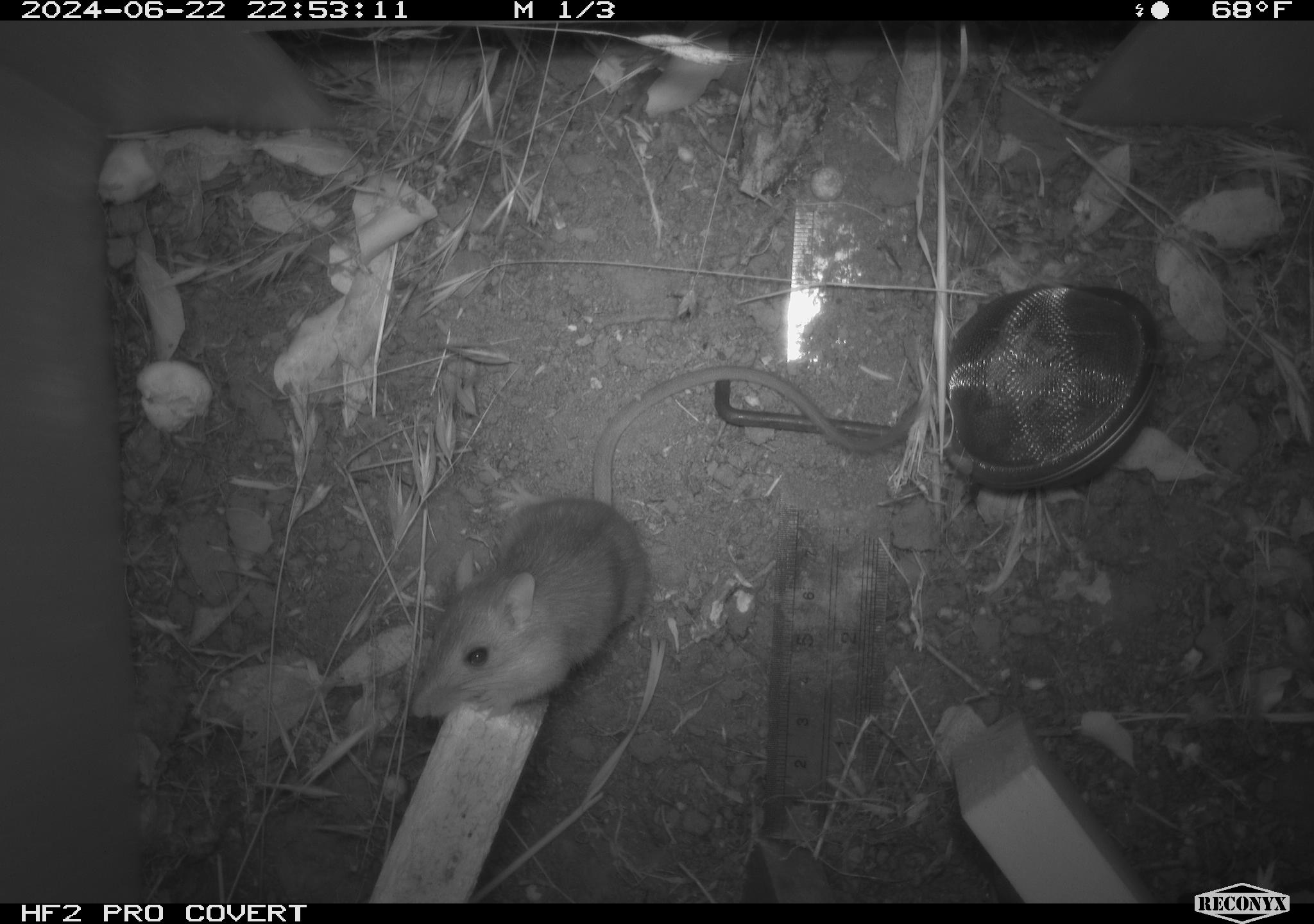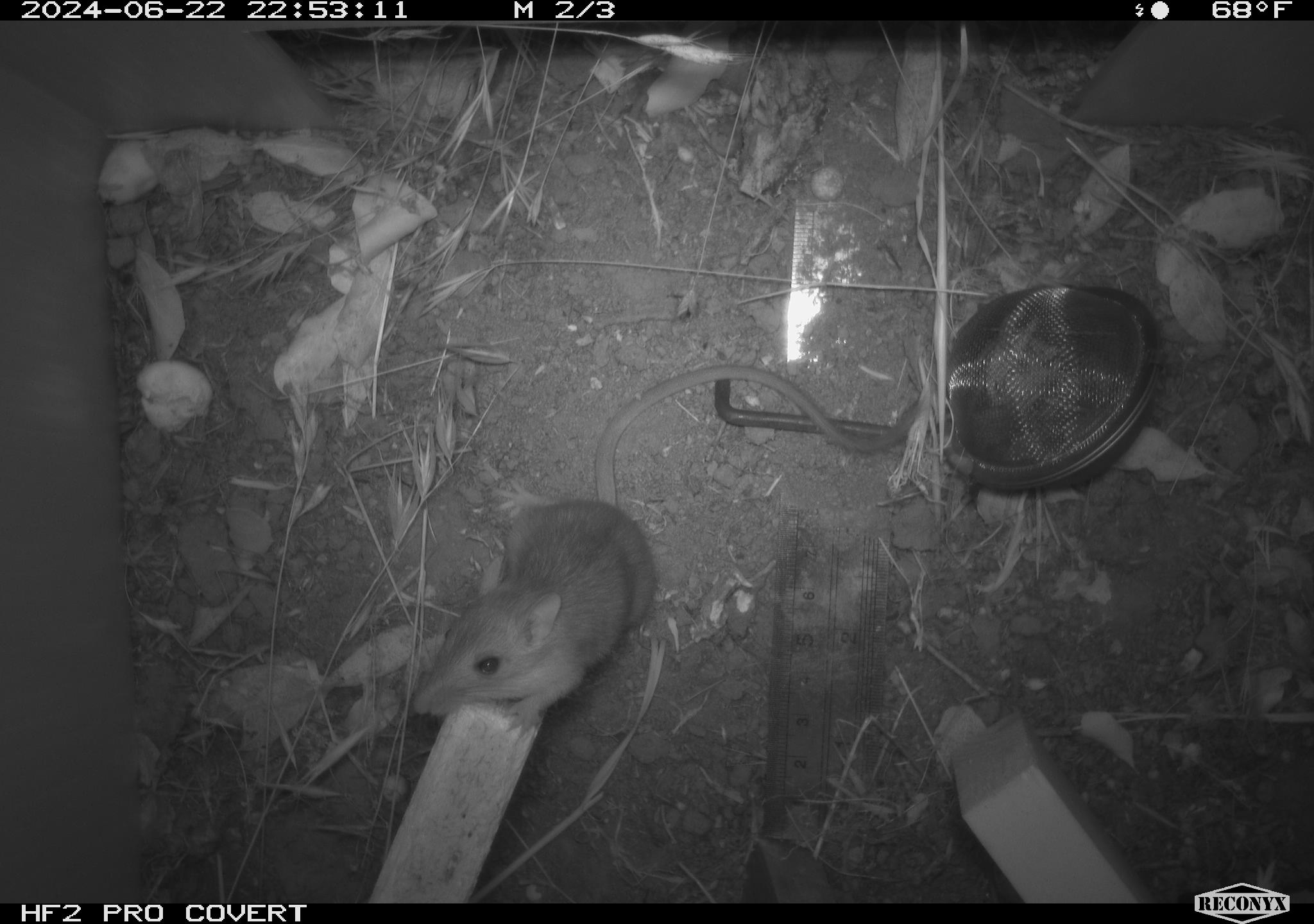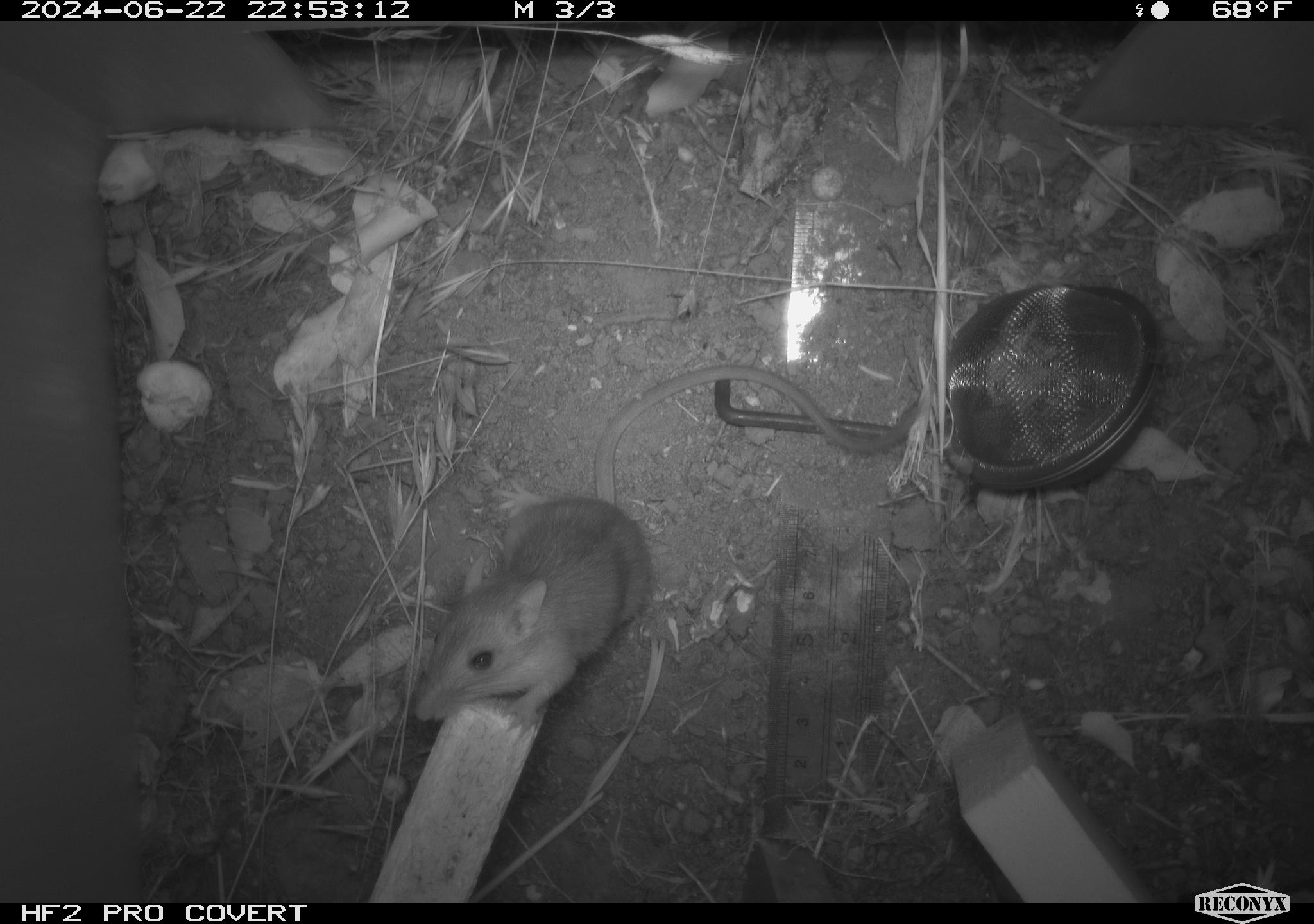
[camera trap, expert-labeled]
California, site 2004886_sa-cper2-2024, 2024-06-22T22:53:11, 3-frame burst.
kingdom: Animalia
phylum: Chordata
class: Mammalia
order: Rodentia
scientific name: Rodentia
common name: rodent